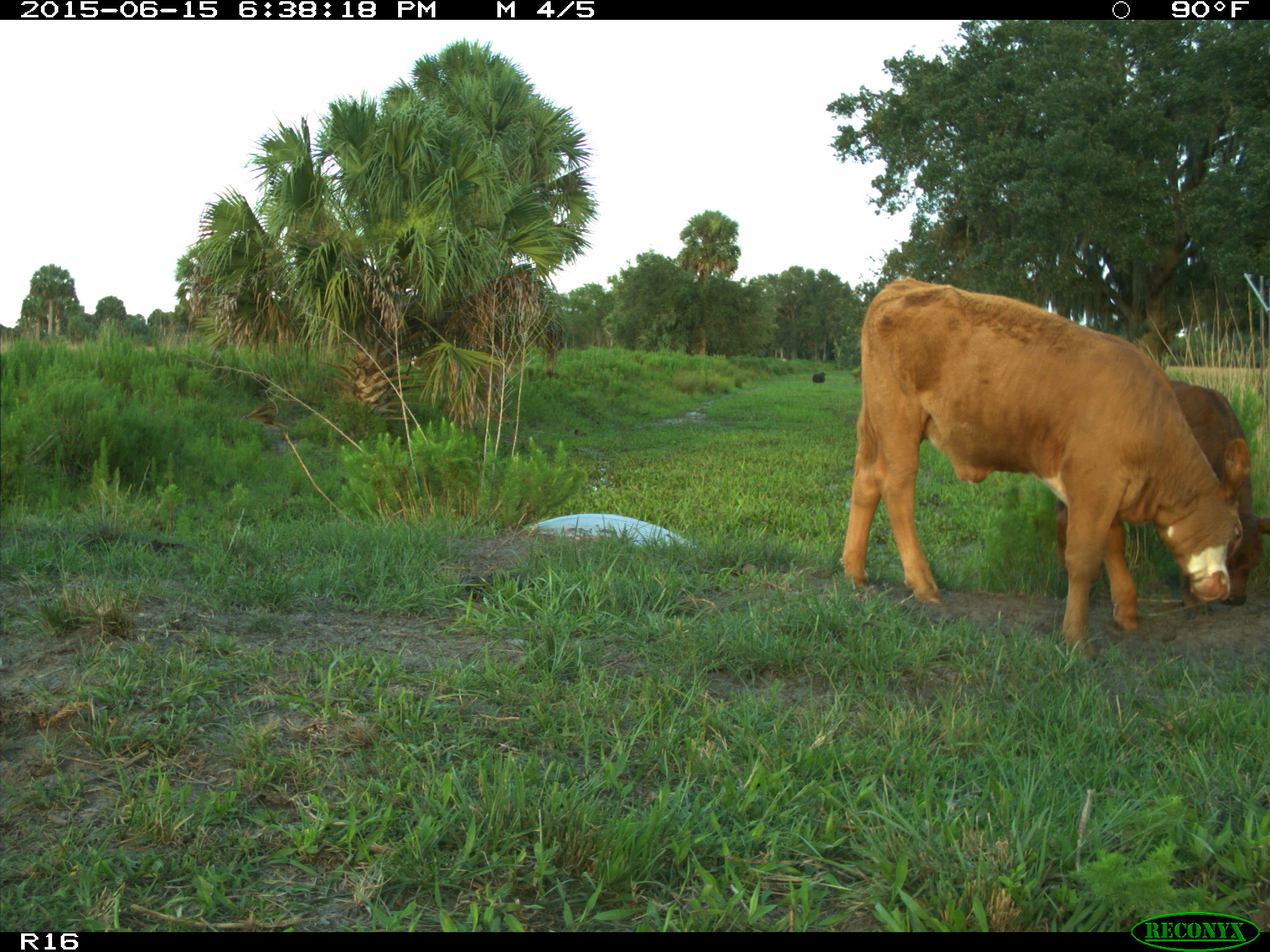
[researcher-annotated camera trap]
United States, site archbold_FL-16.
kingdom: Animalia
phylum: Chordata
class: Mammalia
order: Artiodactyla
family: Bovidae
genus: Bos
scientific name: Bos taurus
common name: domestic cow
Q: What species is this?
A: Bos taurus (domestic cow).